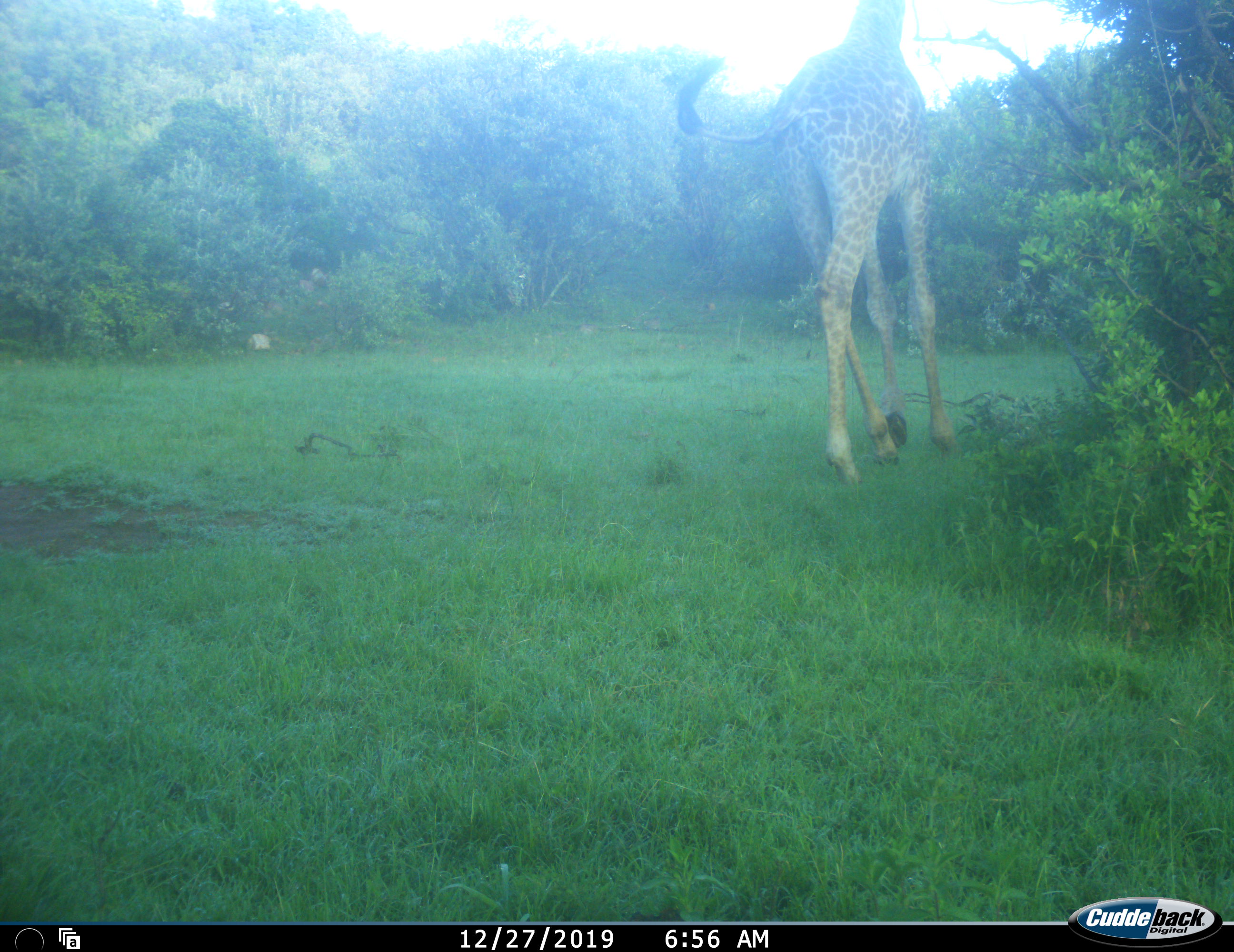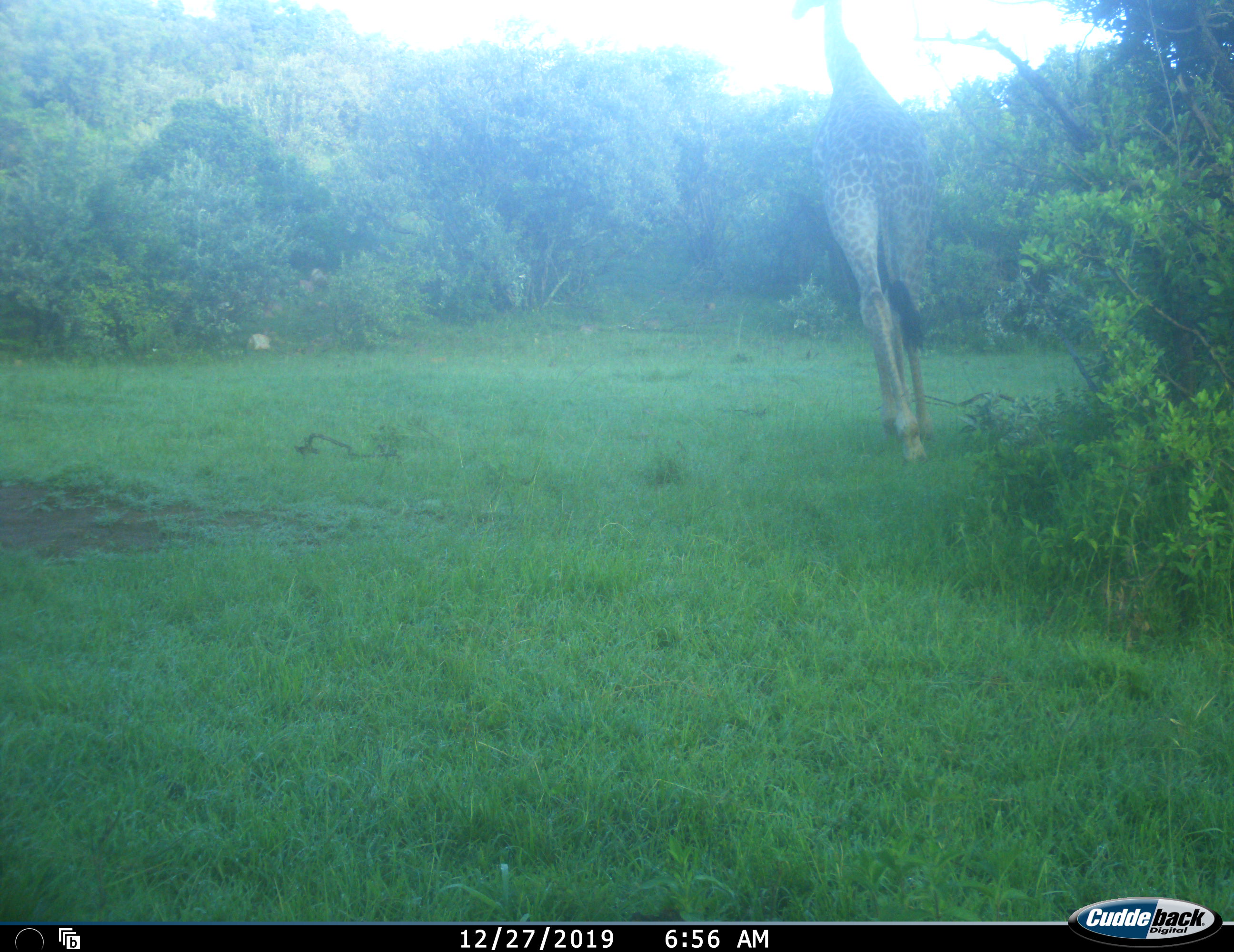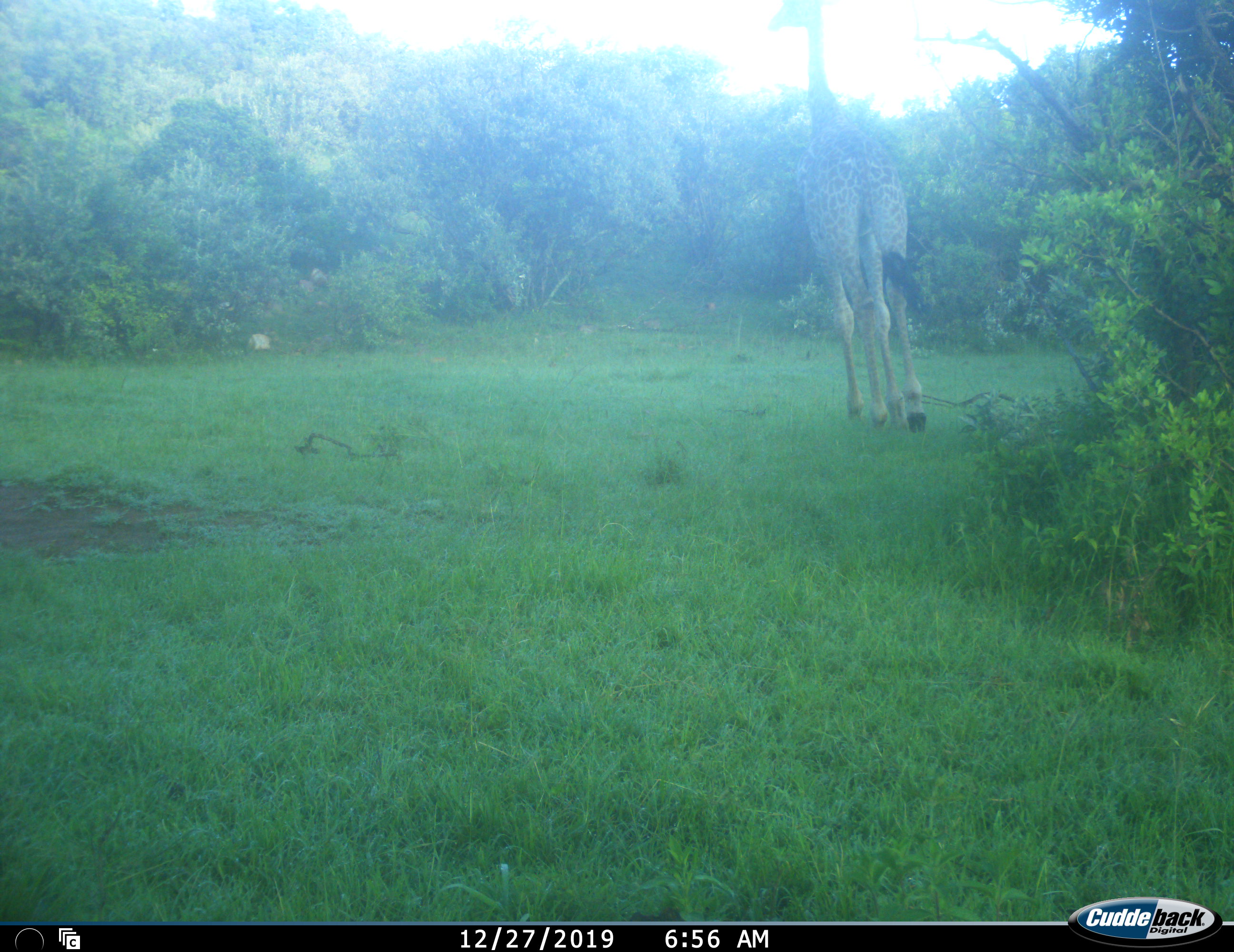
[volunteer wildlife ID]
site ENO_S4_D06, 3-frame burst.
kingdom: Animalia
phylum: Chordata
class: Mammalia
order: Artiodactyla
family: Giraffidae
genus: Giraffa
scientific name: Giraffa camelopardalis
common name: giraffe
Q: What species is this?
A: Giraffe (Giraffa camelopardalis).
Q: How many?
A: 1.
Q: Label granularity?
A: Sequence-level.